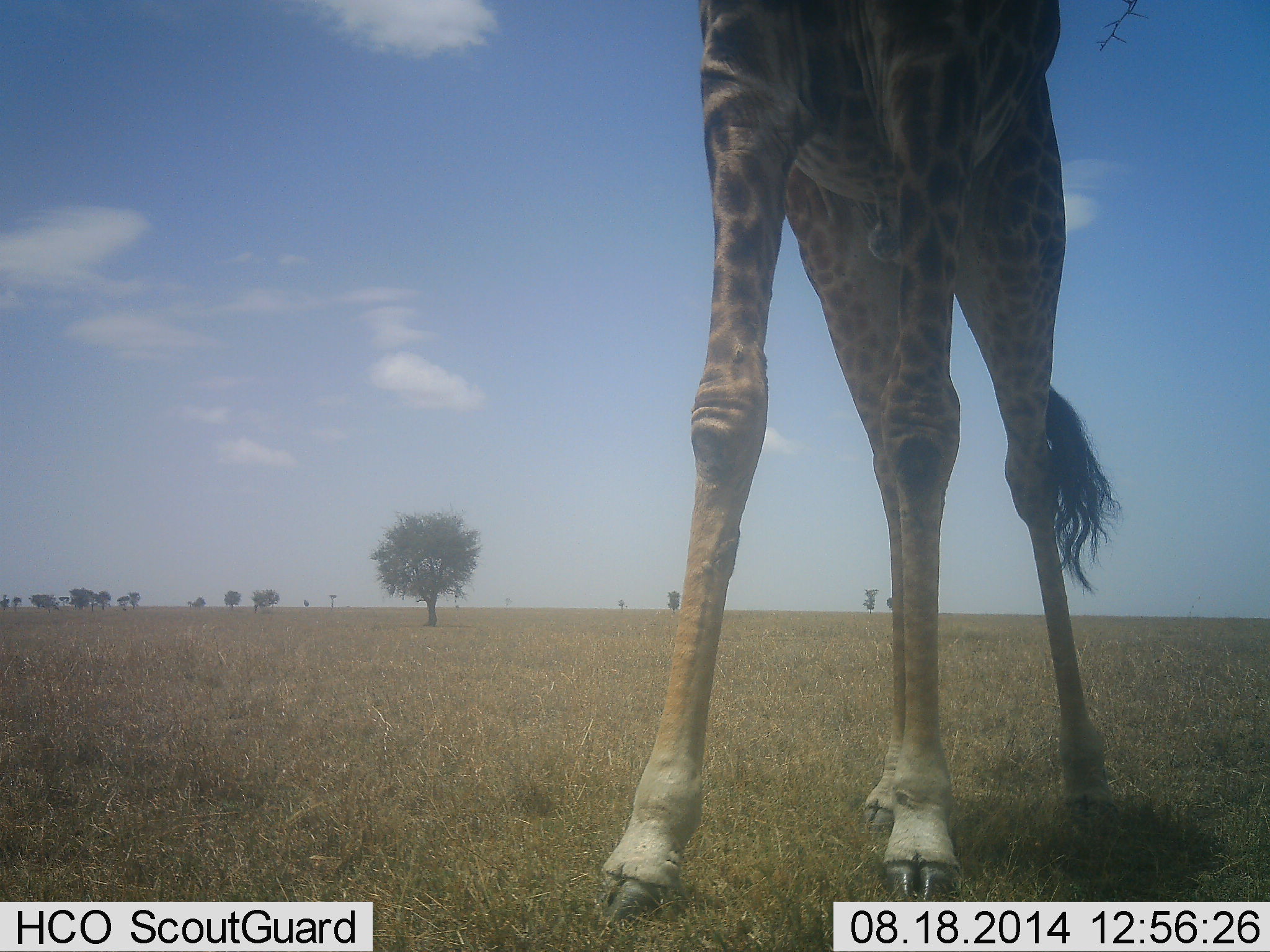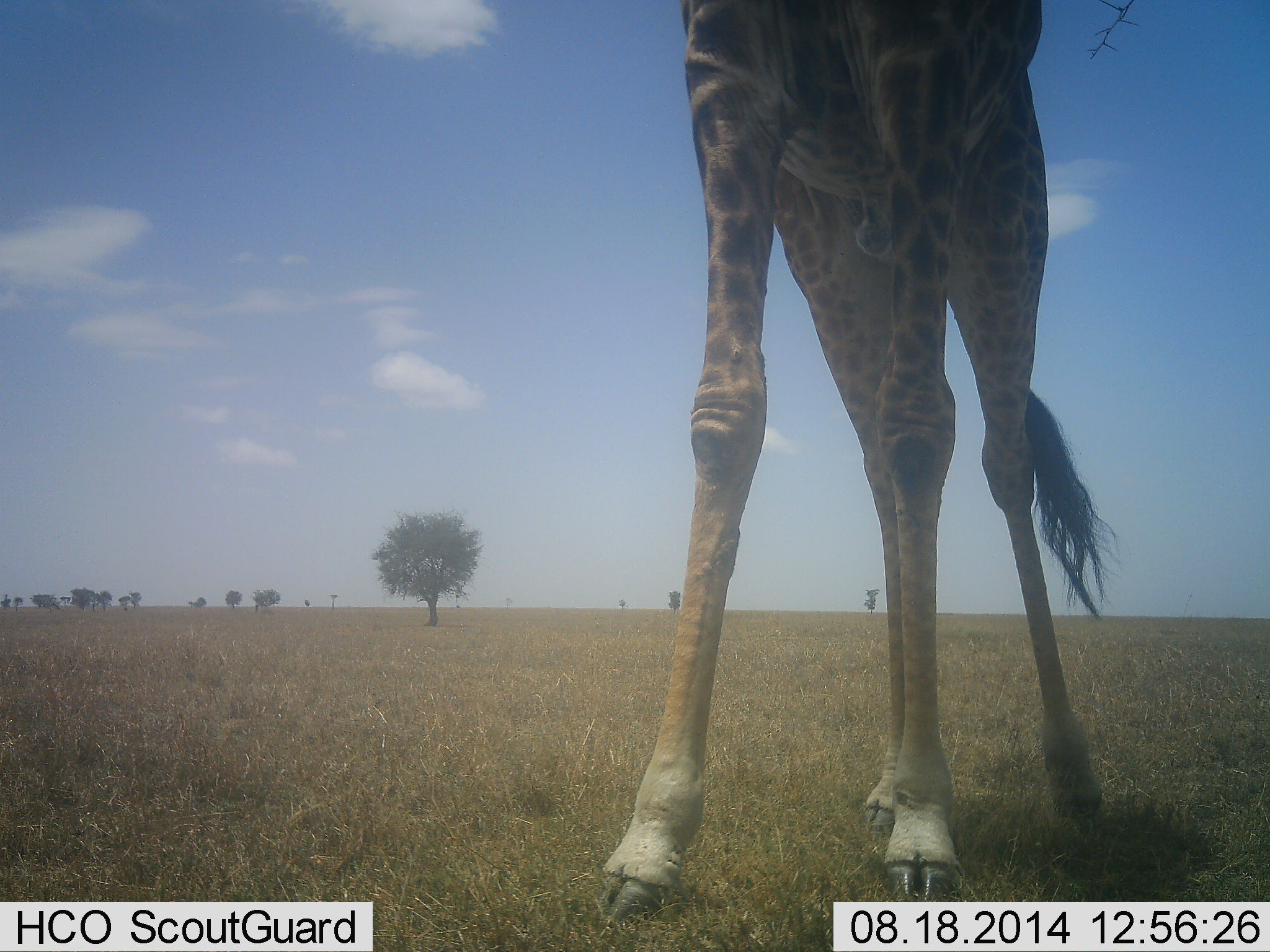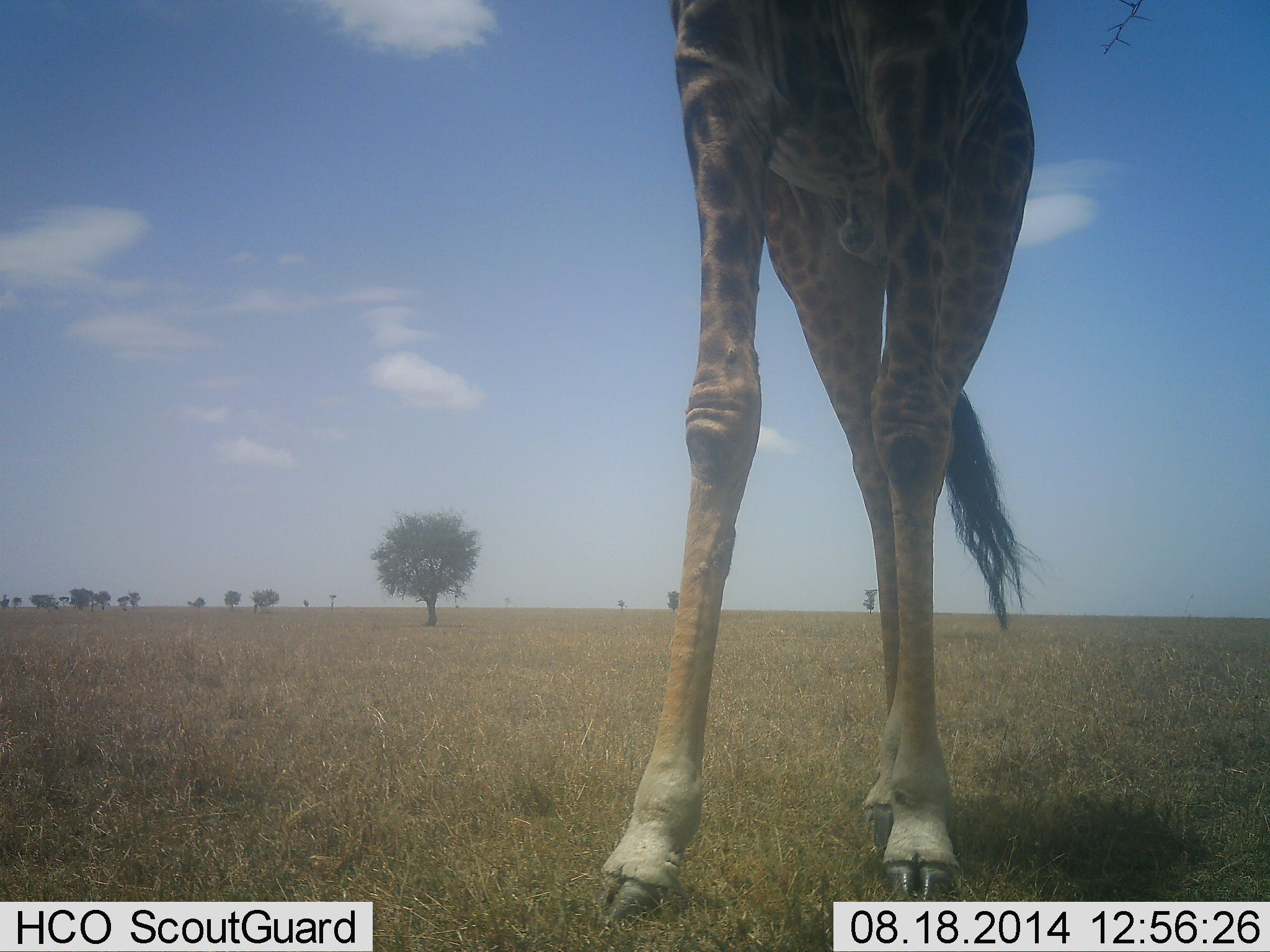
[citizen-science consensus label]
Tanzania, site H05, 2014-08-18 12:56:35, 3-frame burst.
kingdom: Animalia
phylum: Chordata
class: Mammalia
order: Artiodactyla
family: Giraffidae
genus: Giraffa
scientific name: Giraffa camelopardalis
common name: giraffe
Giraffe (Giraffa camelopardalis), count 1. Behavior (volunteer vote fractions): standing 100%, resting 0%, moving 10%, interacting 0%. Young present (vote fraction): 0%. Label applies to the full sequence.